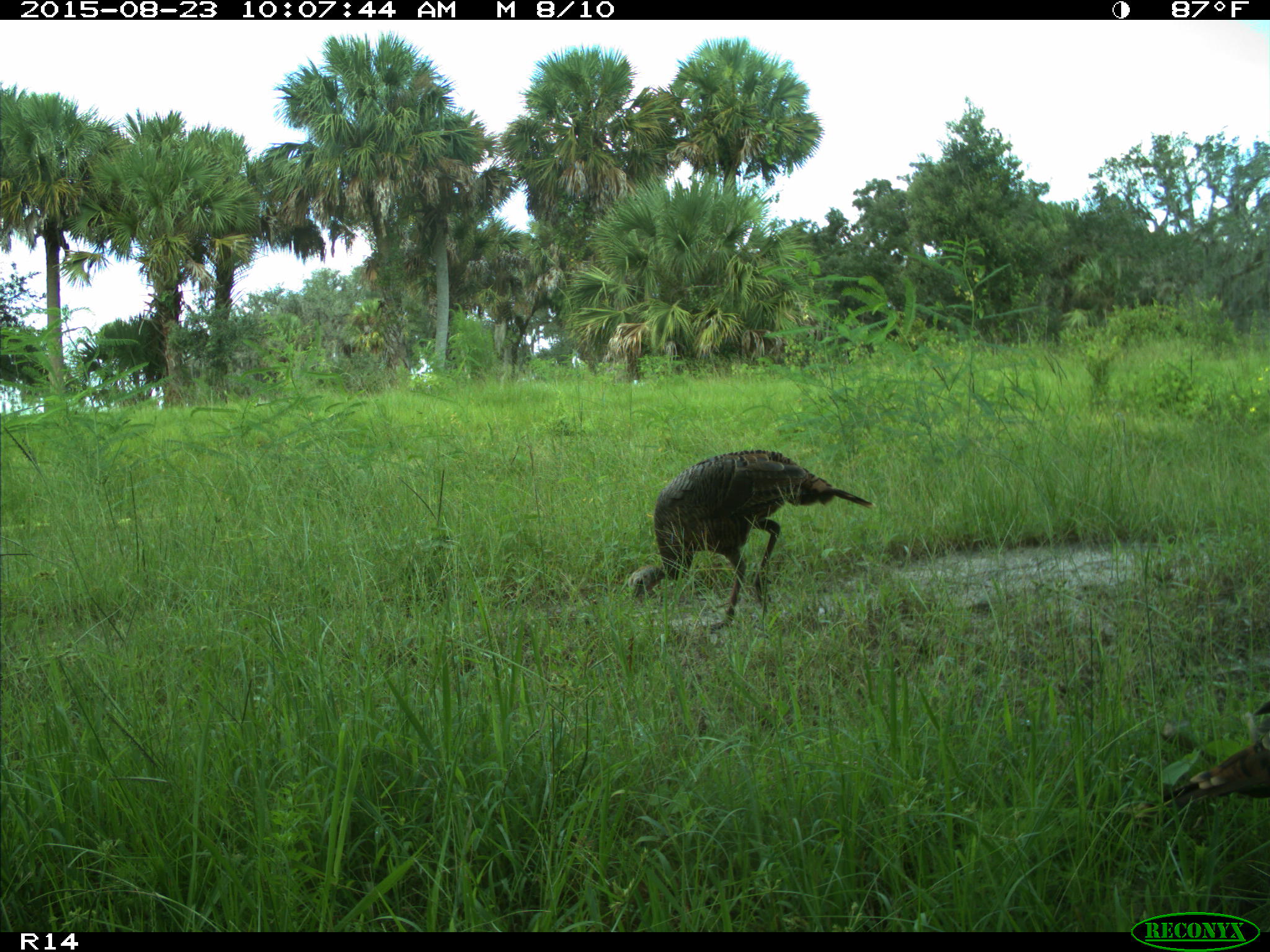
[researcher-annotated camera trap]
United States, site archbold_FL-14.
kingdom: Animalia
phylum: Chordata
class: Aves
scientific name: Aves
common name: birds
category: unidentified bird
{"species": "unidentified bird (birds) (Aves)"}